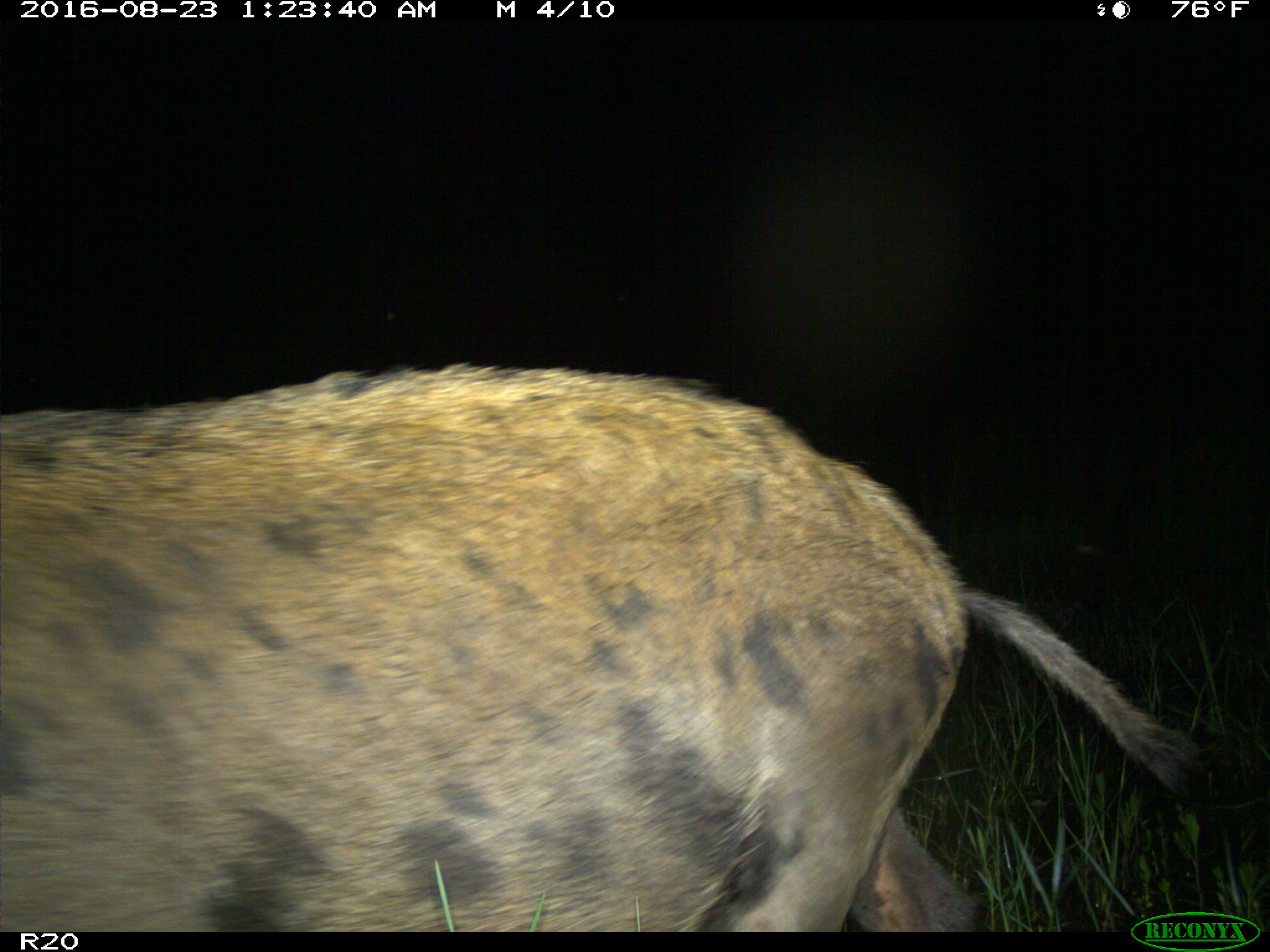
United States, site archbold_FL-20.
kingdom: Animalia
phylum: Chordata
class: Mammalia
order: Artiodactyla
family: Suidae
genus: Sus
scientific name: Sus scrofa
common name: wild boar